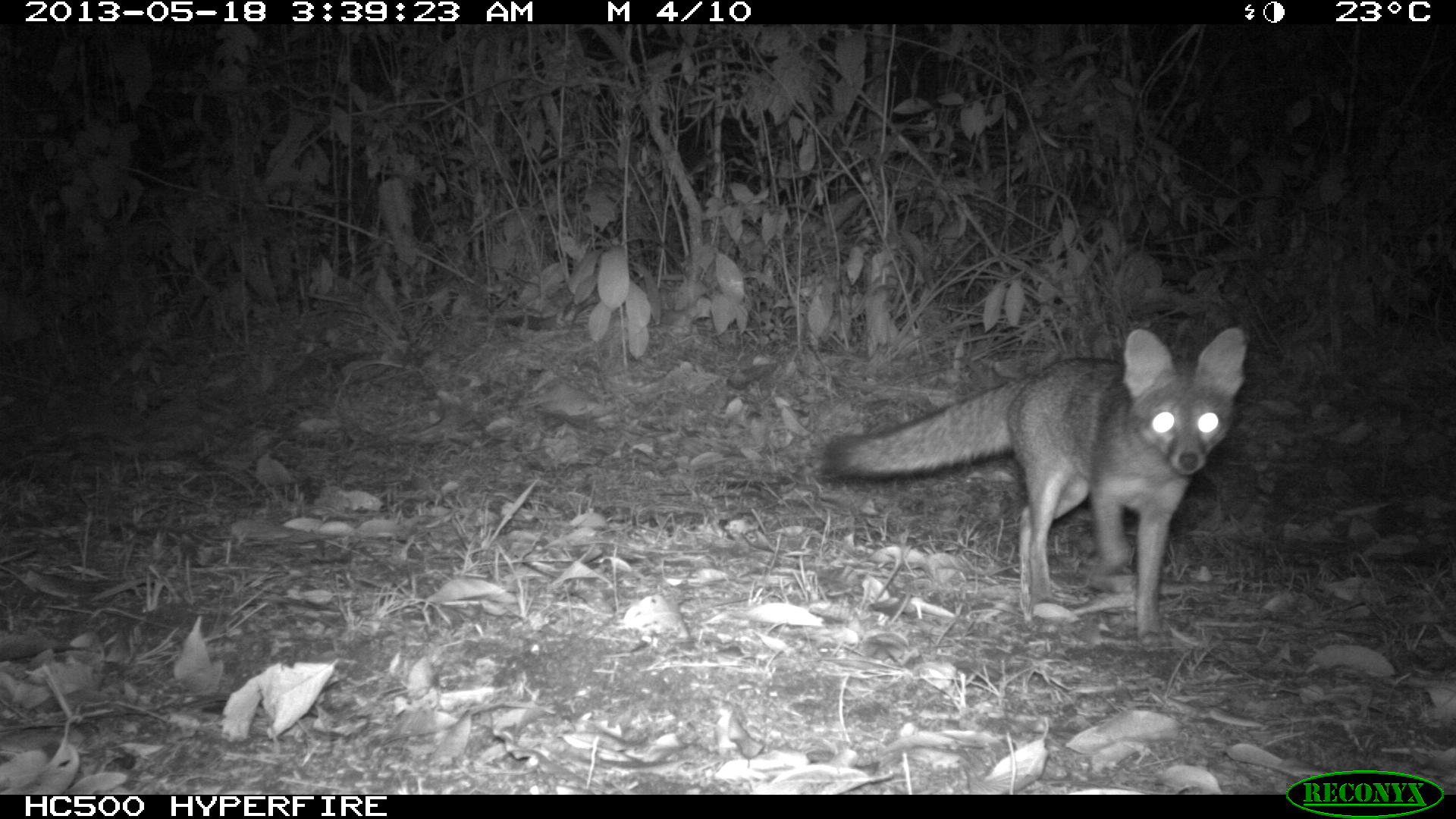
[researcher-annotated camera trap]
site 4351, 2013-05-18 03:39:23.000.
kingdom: Animalia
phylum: Chordata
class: Mammalia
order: Carnivora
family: Canidae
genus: Urocyon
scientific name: Urocyon cinereoargenteus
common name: gray fox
Urocyon cinereoargenteus (gray fox), count 1.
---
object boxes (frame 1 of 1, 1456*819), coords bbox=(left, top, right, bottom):
urocyon cinereoargenteus: bbox=(816, 322, 1249, 653)